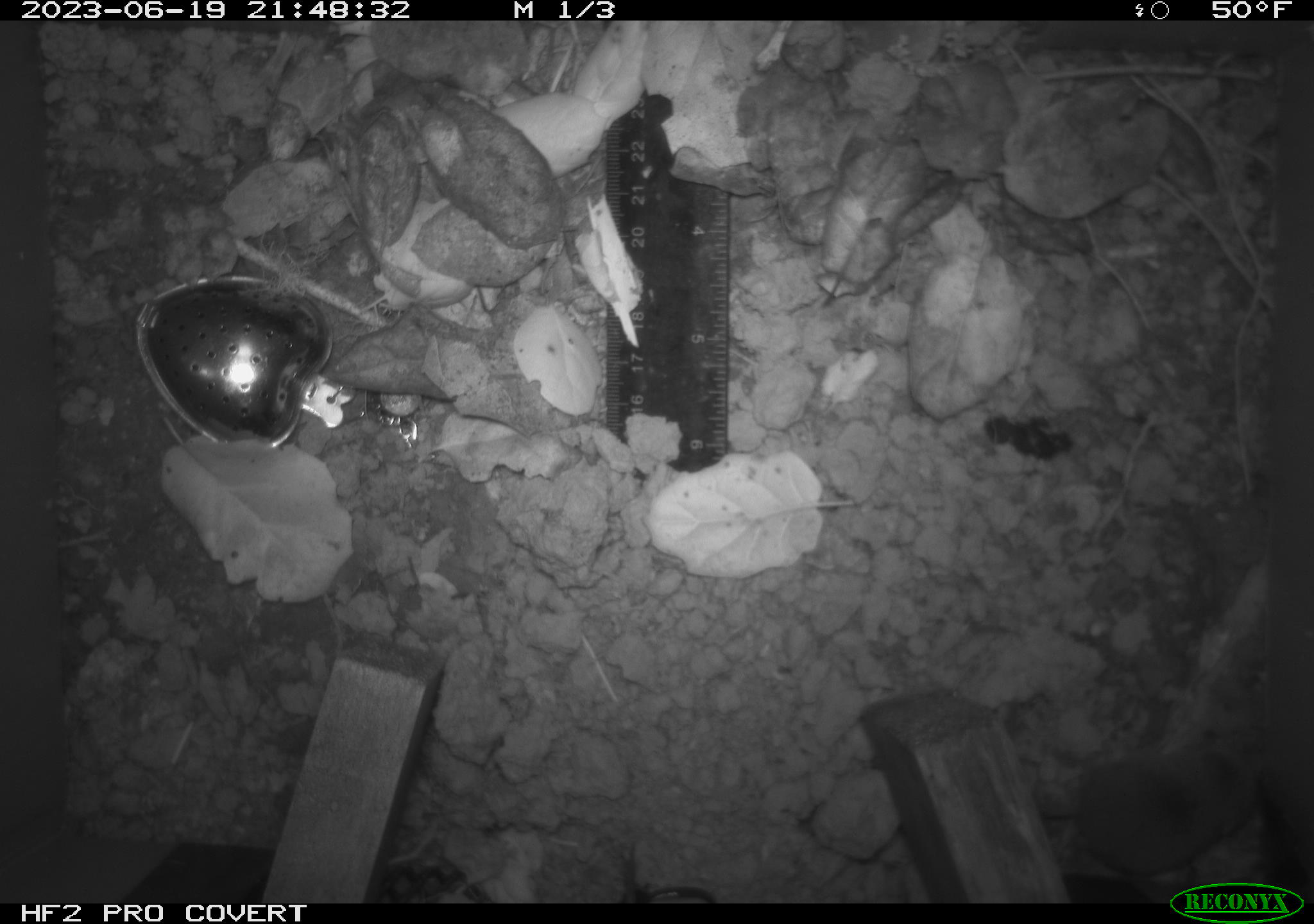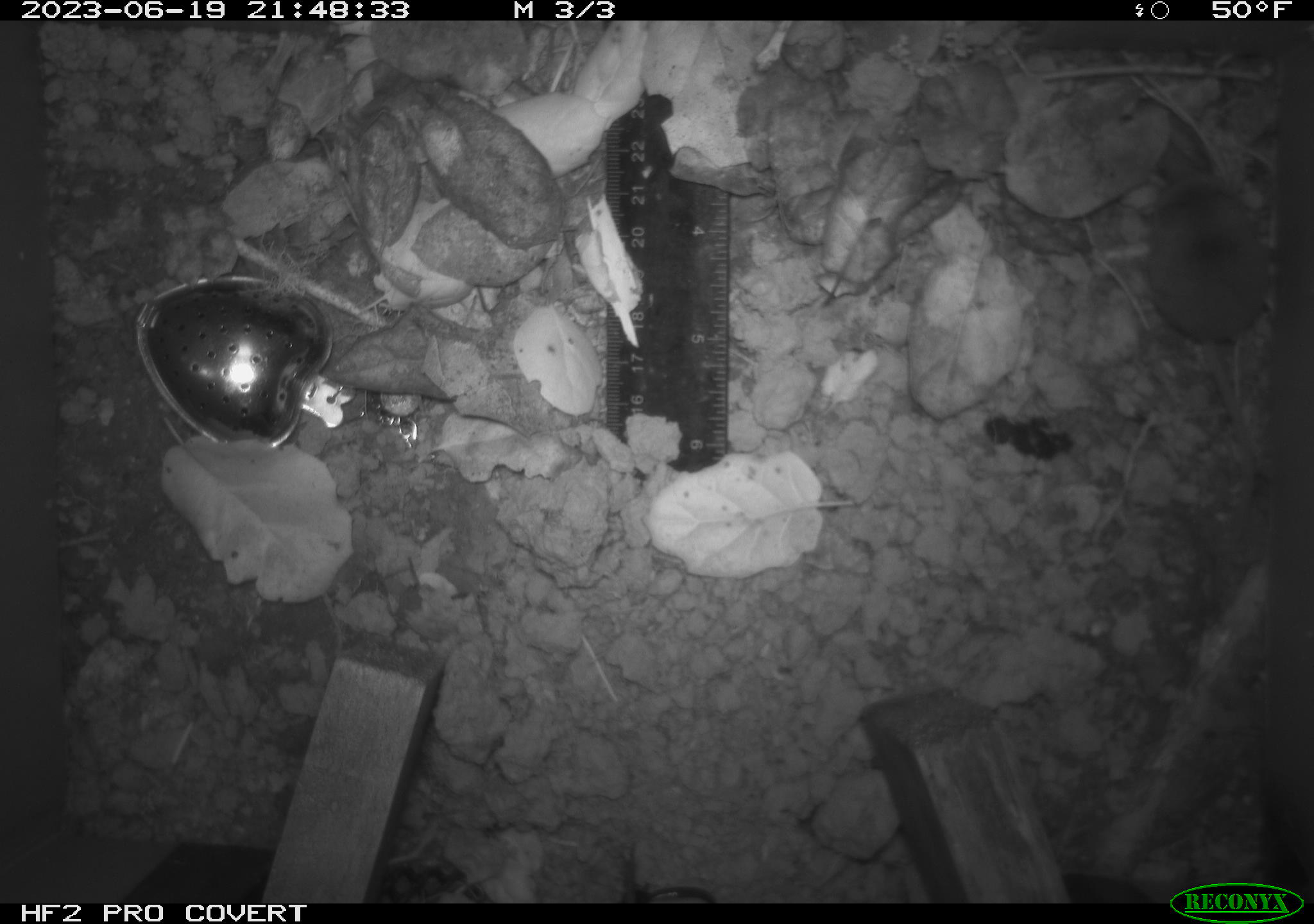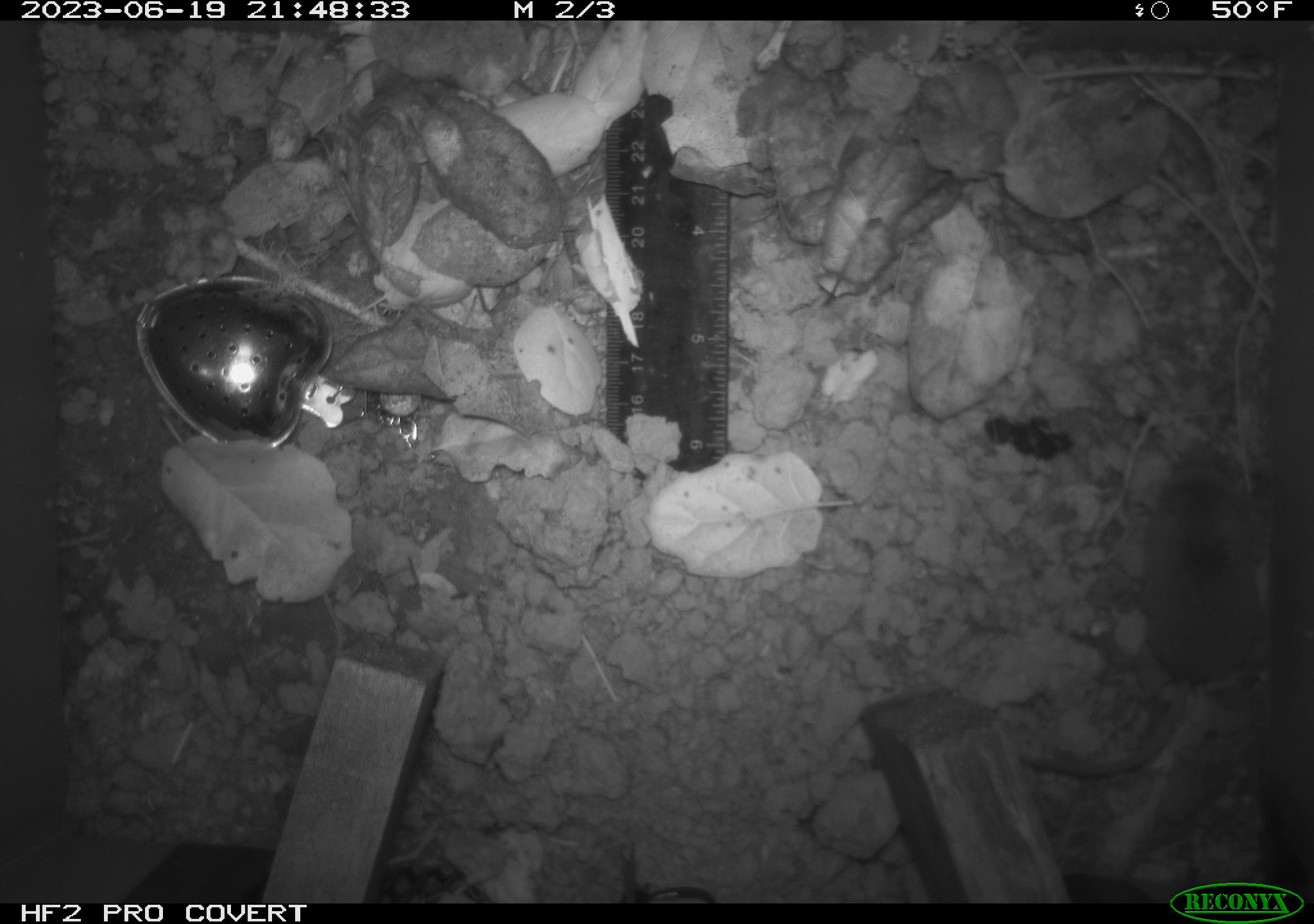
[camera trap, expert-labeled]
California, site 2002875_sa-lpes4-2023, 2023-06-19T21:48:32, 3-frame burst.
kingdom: Animalia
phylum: Chordata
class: Mammalia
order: Eulipotyphla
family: Soricidae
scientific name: Soricidae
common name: shrews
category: soricidae family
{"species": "soricidae family (shrews) (Soricidae)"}